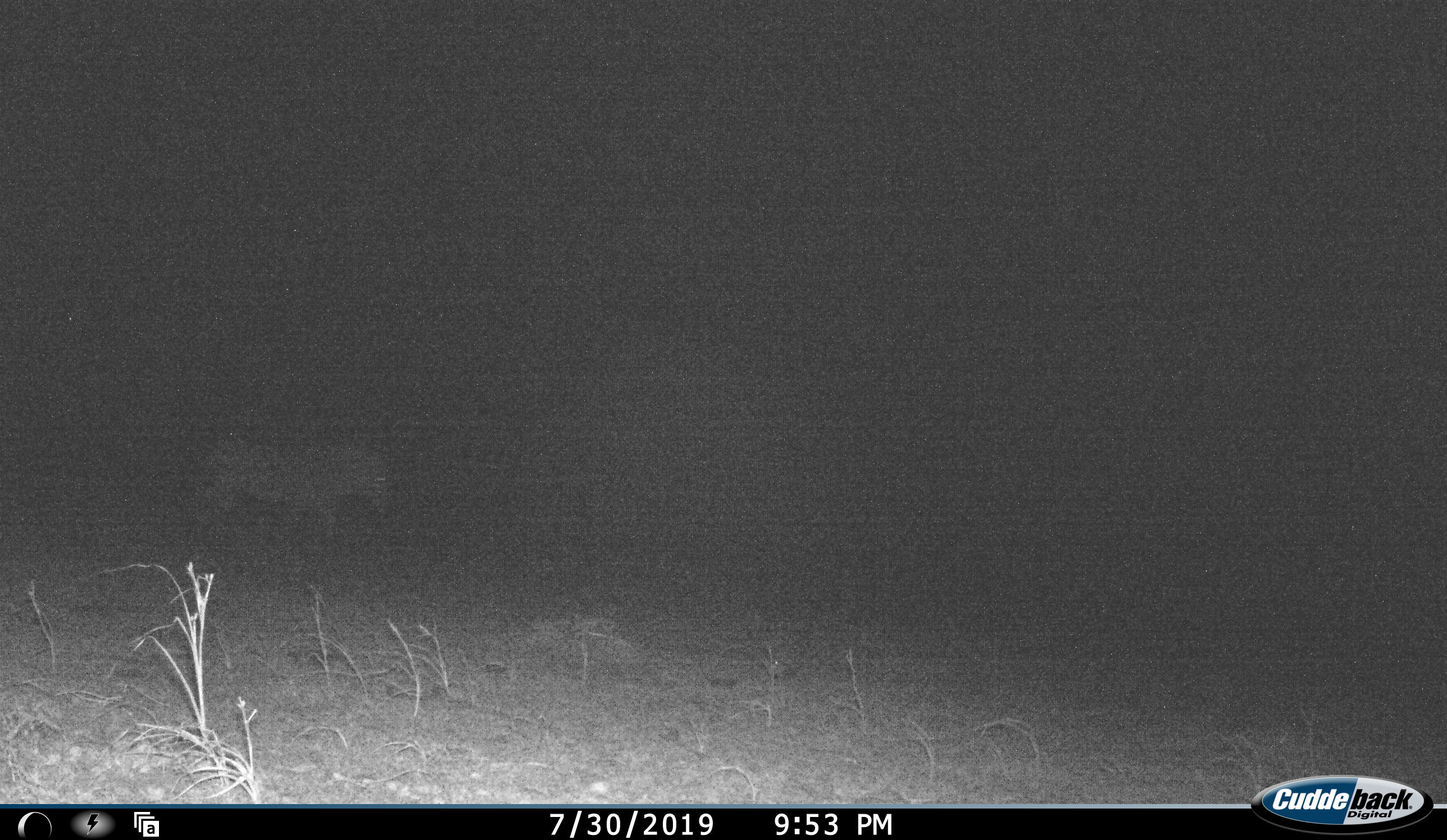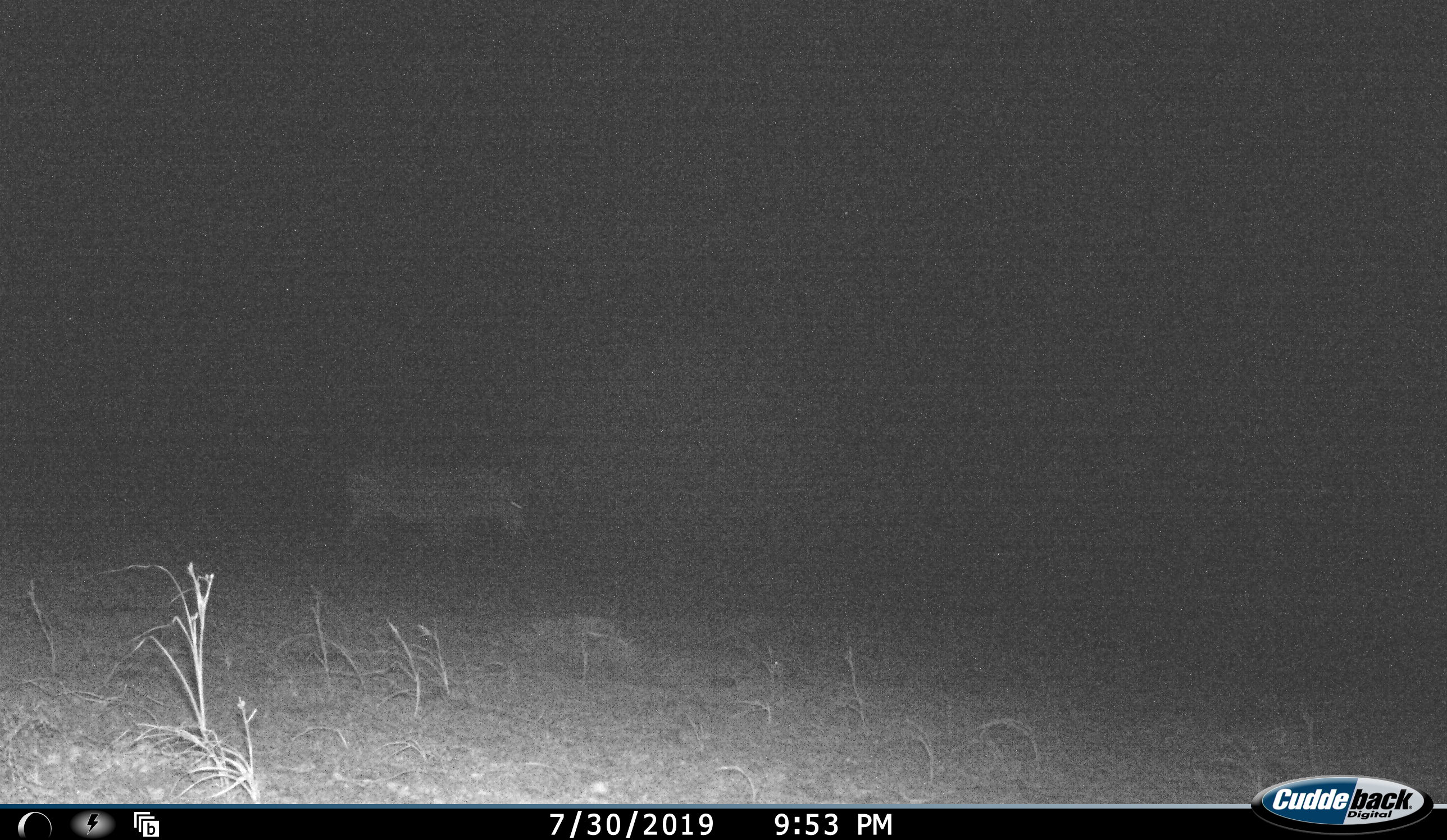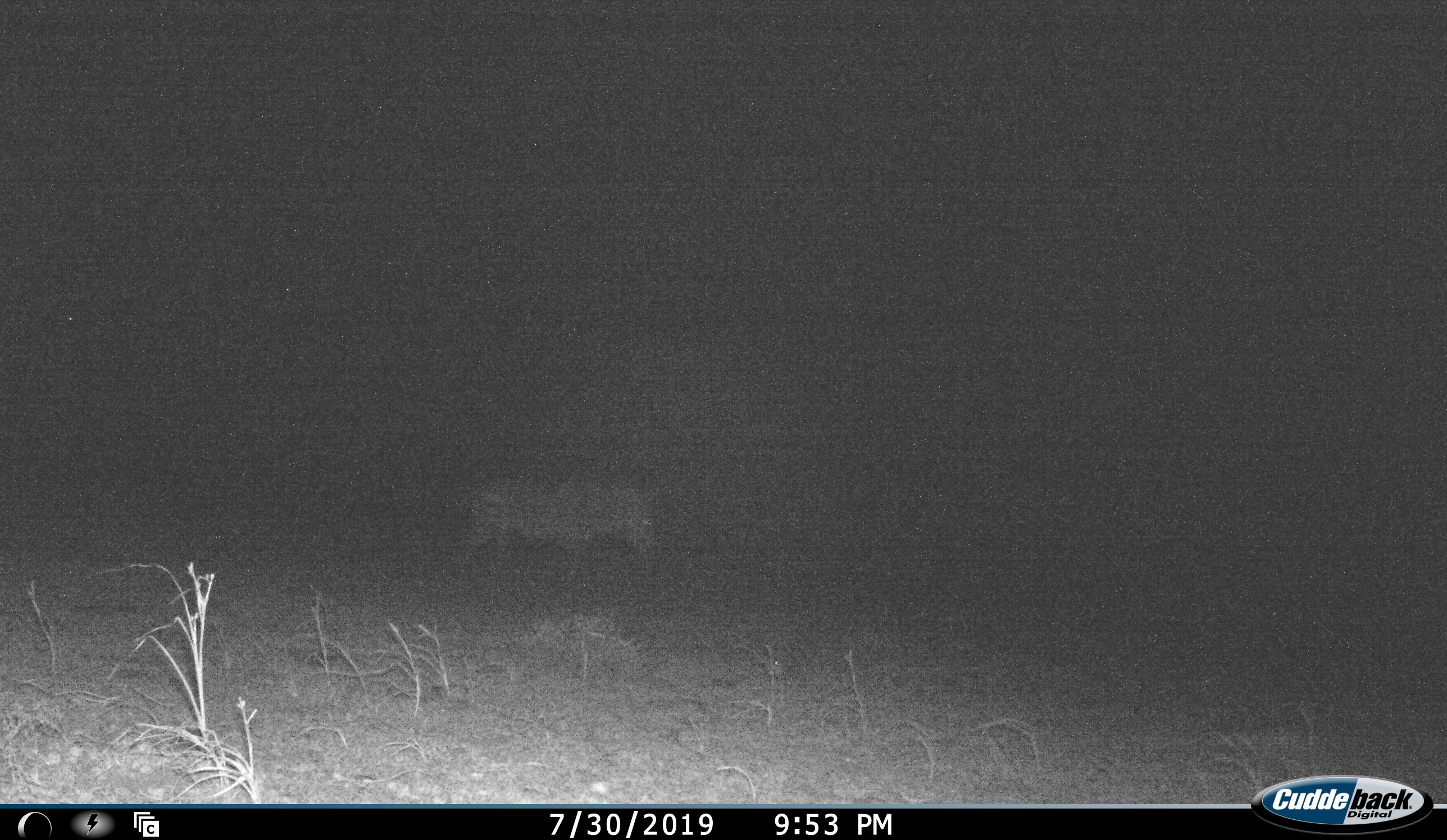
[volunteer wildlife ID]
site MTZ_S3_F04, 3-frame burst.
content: unidentified animal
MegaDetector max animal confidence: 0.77